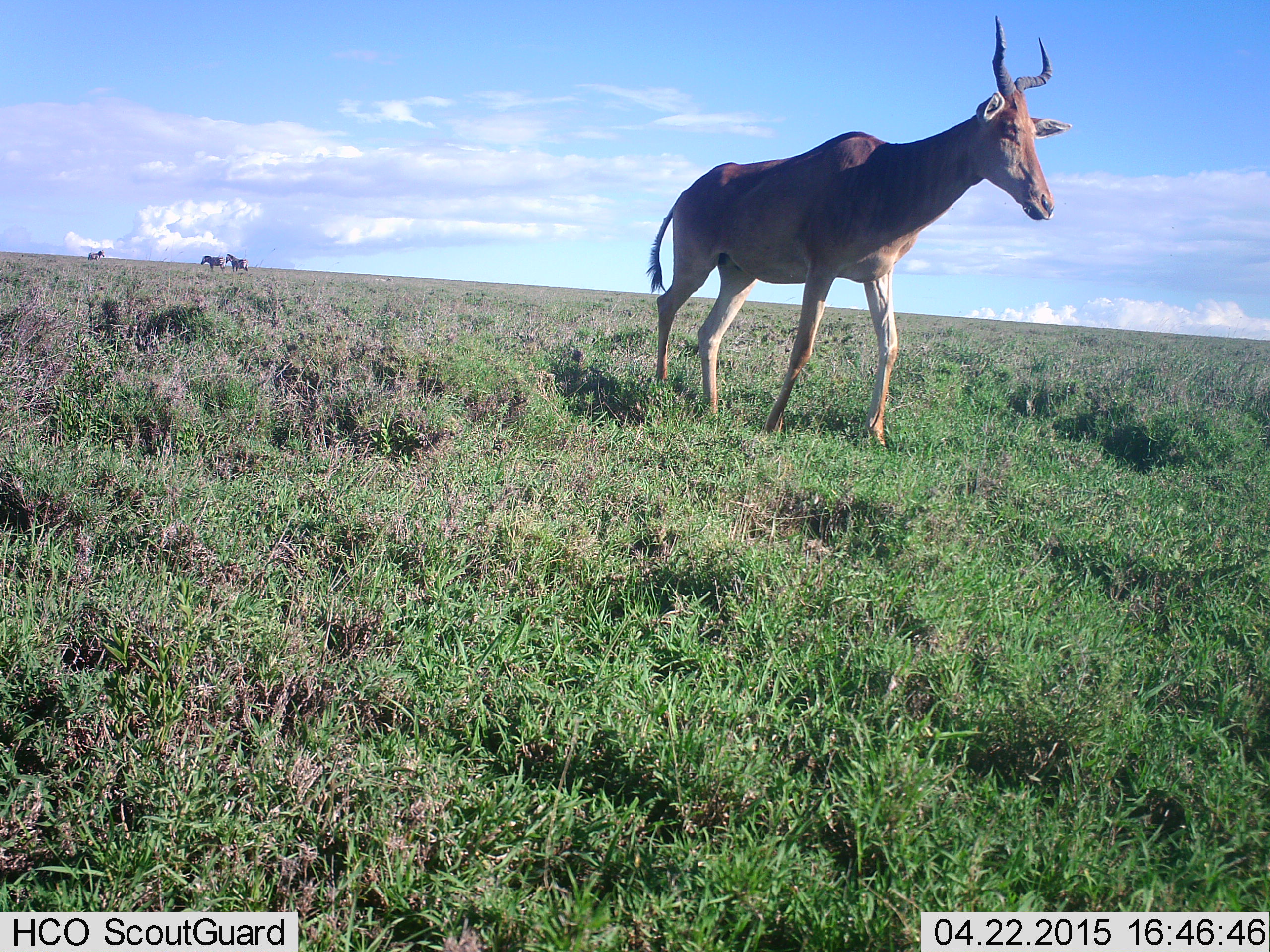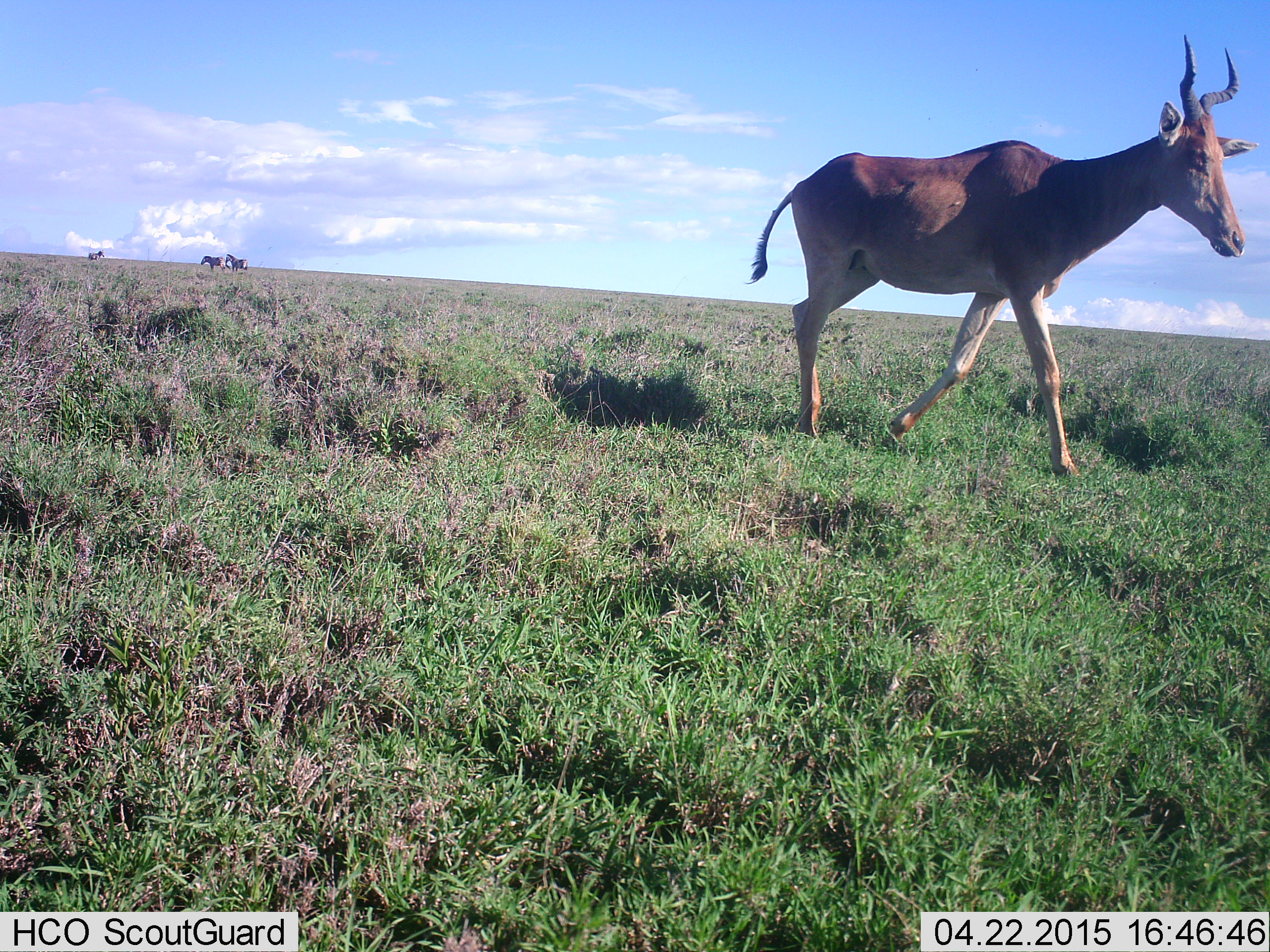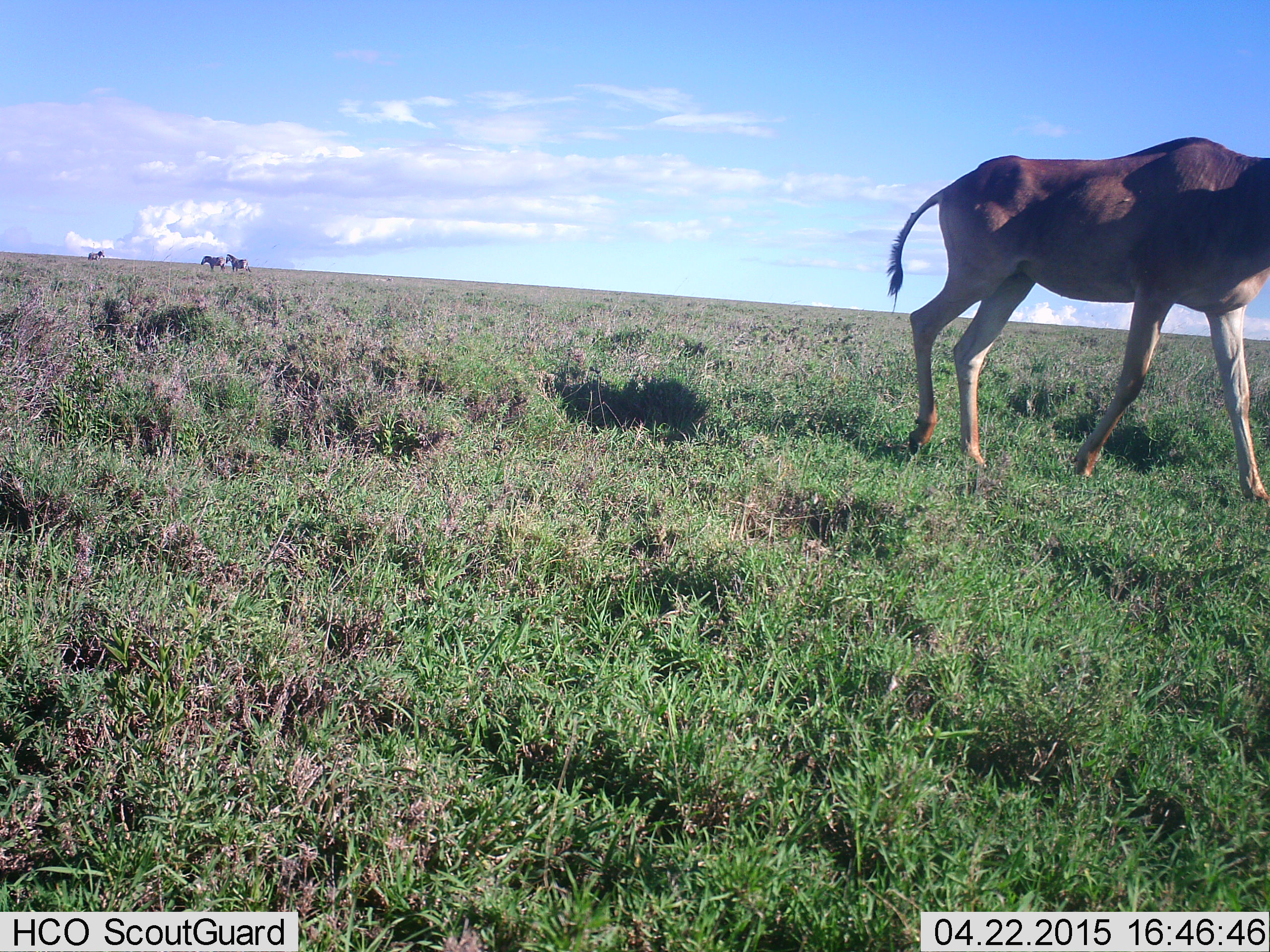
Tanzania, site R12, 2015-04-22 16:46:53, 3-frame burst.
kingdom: Animalia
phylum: Chordata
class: Mammalia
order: Artiodactyla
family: Bovidae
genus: Alcelaphus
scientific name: Alcelaphus buselaphus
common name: hartebeest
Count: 1.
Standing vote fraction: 14%.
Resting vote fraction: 0%.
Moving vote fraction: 100%.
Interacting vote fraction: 0%.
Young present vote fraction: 0%.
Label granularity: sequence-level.